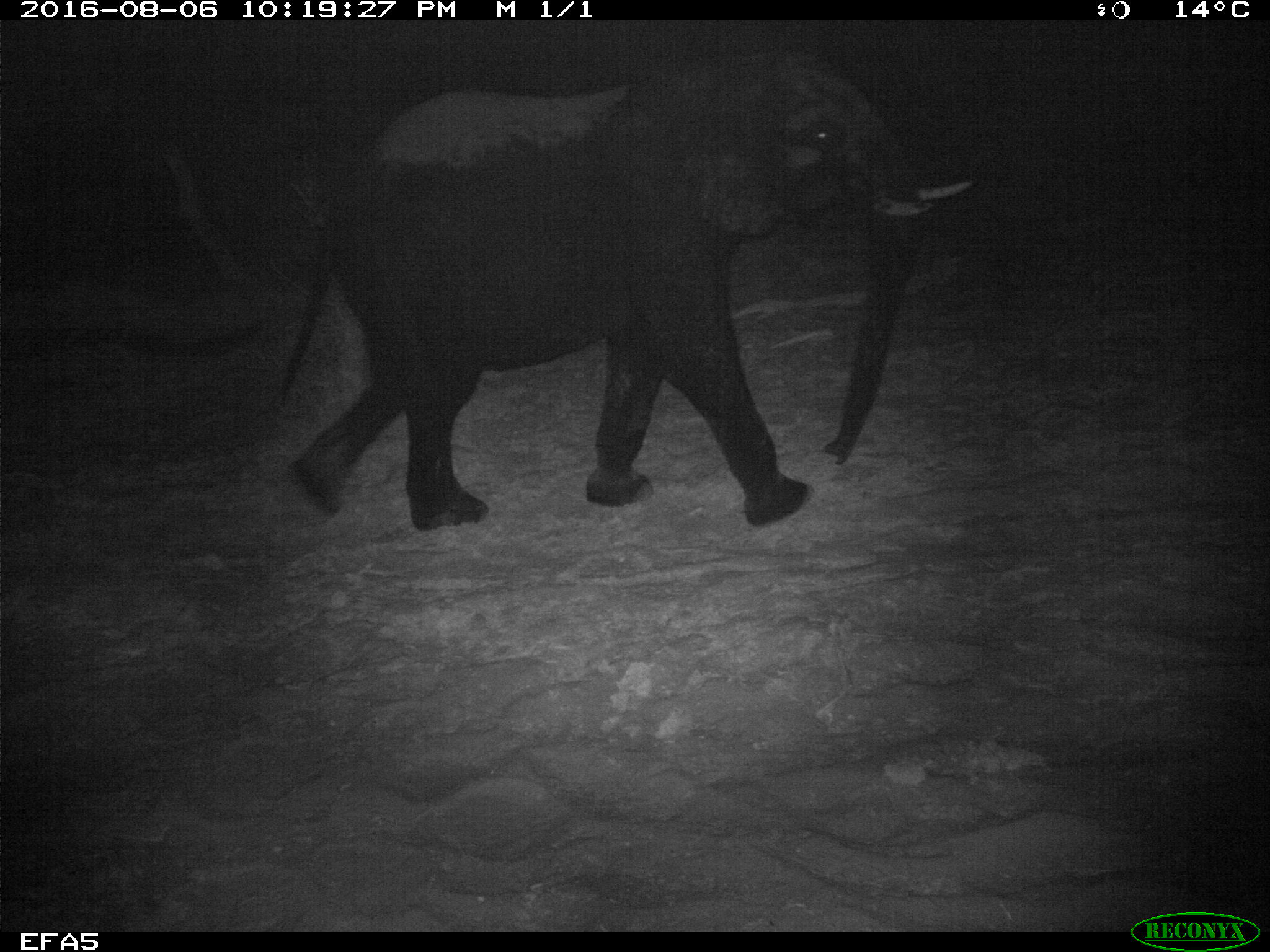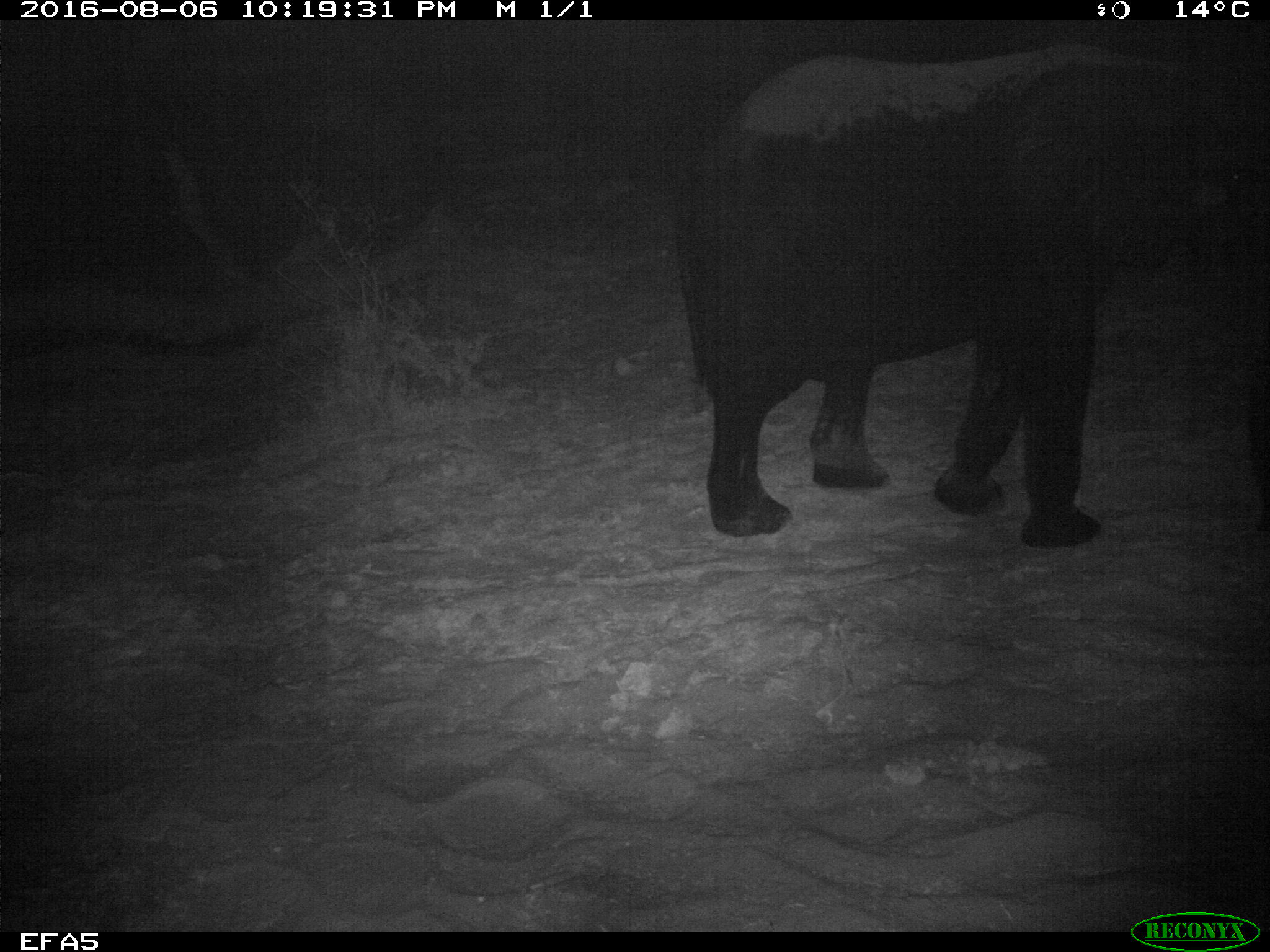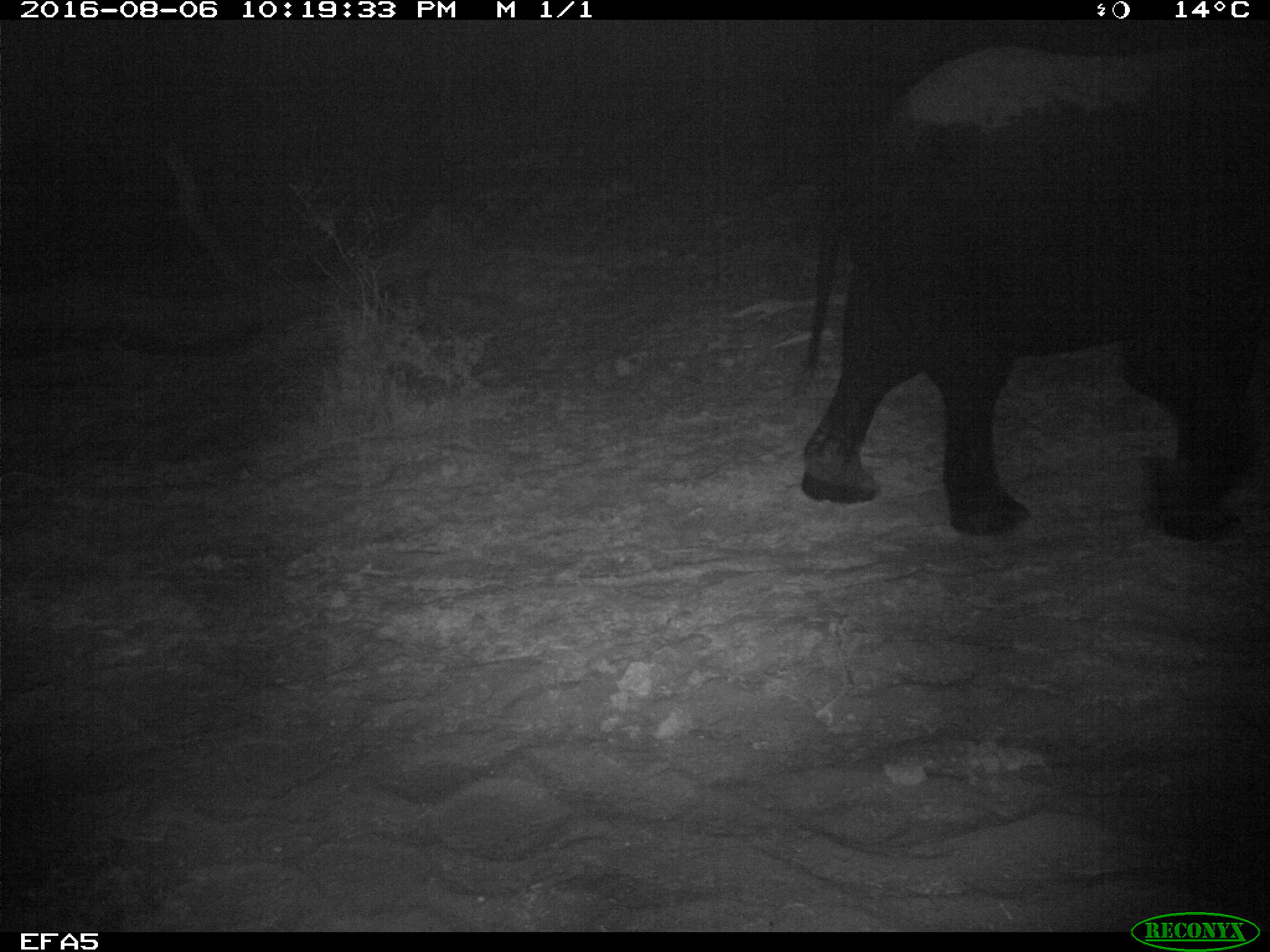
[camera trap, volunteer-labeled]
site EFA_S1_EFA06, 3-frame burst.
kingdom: Animalia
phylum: Chordata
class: Mammalia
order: Proboscidea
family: Elephantidae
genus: Loxodonta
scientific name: Loxodonta africana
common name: african bush elephant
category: elephant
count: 1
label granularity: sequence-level